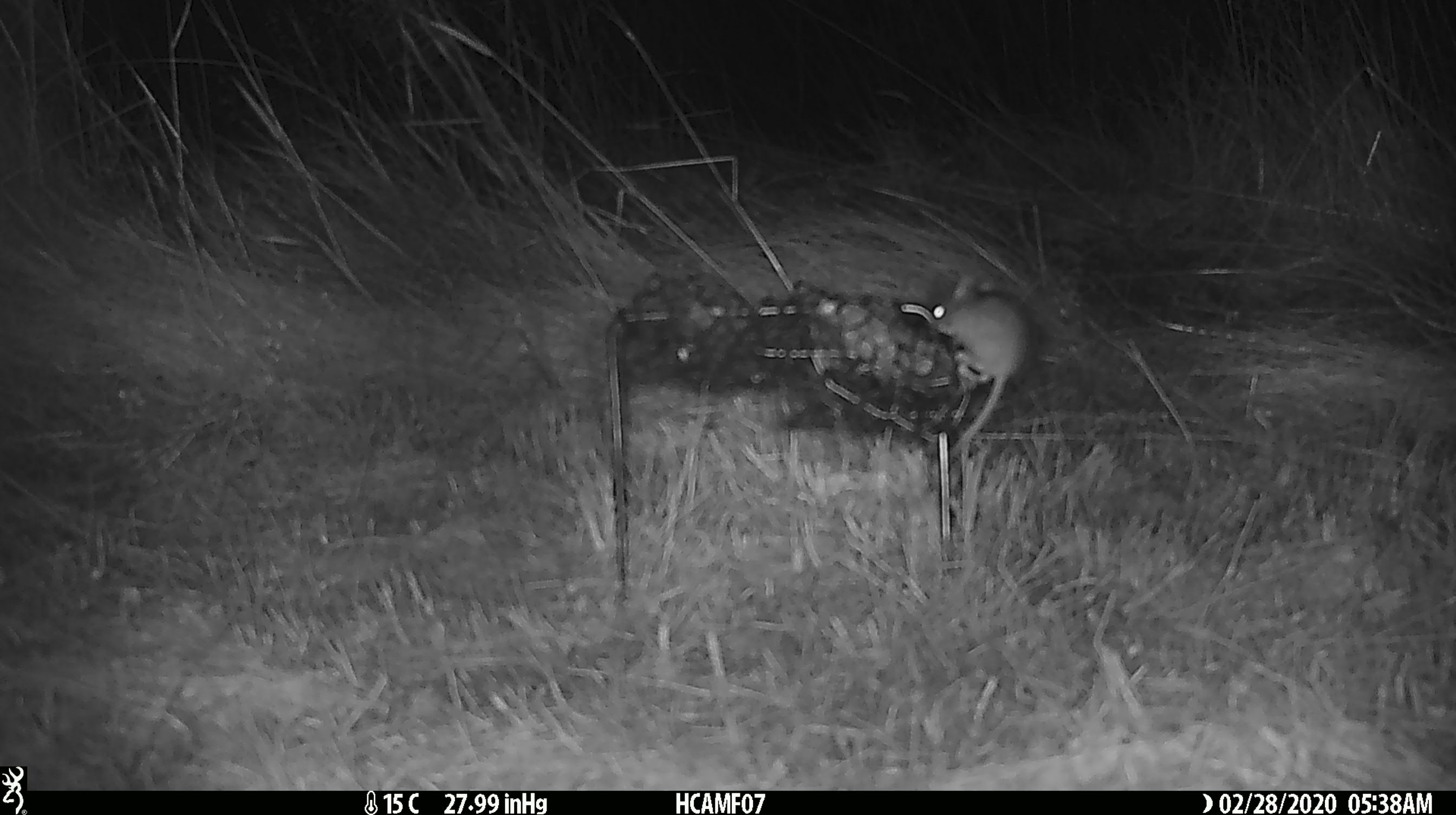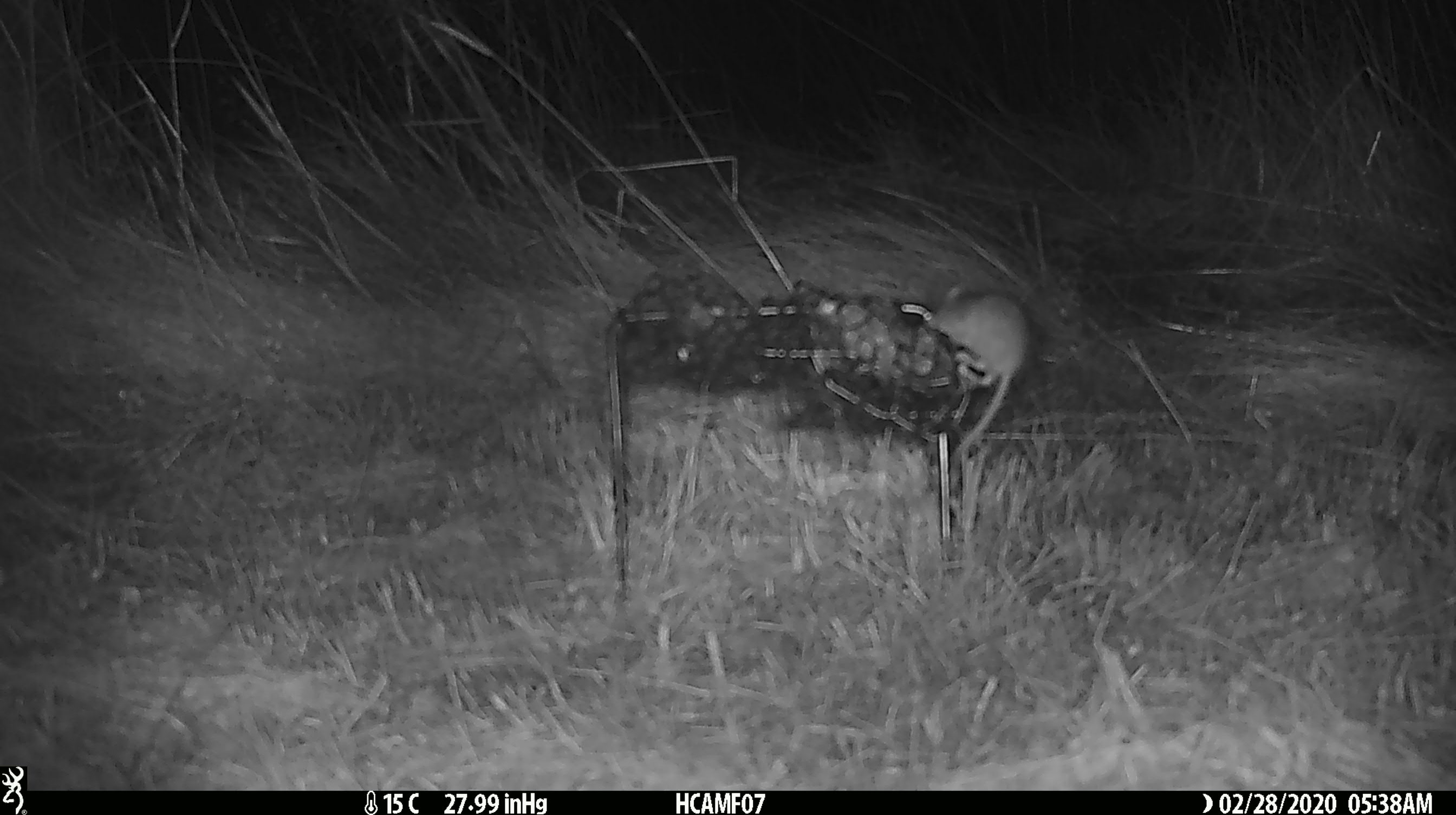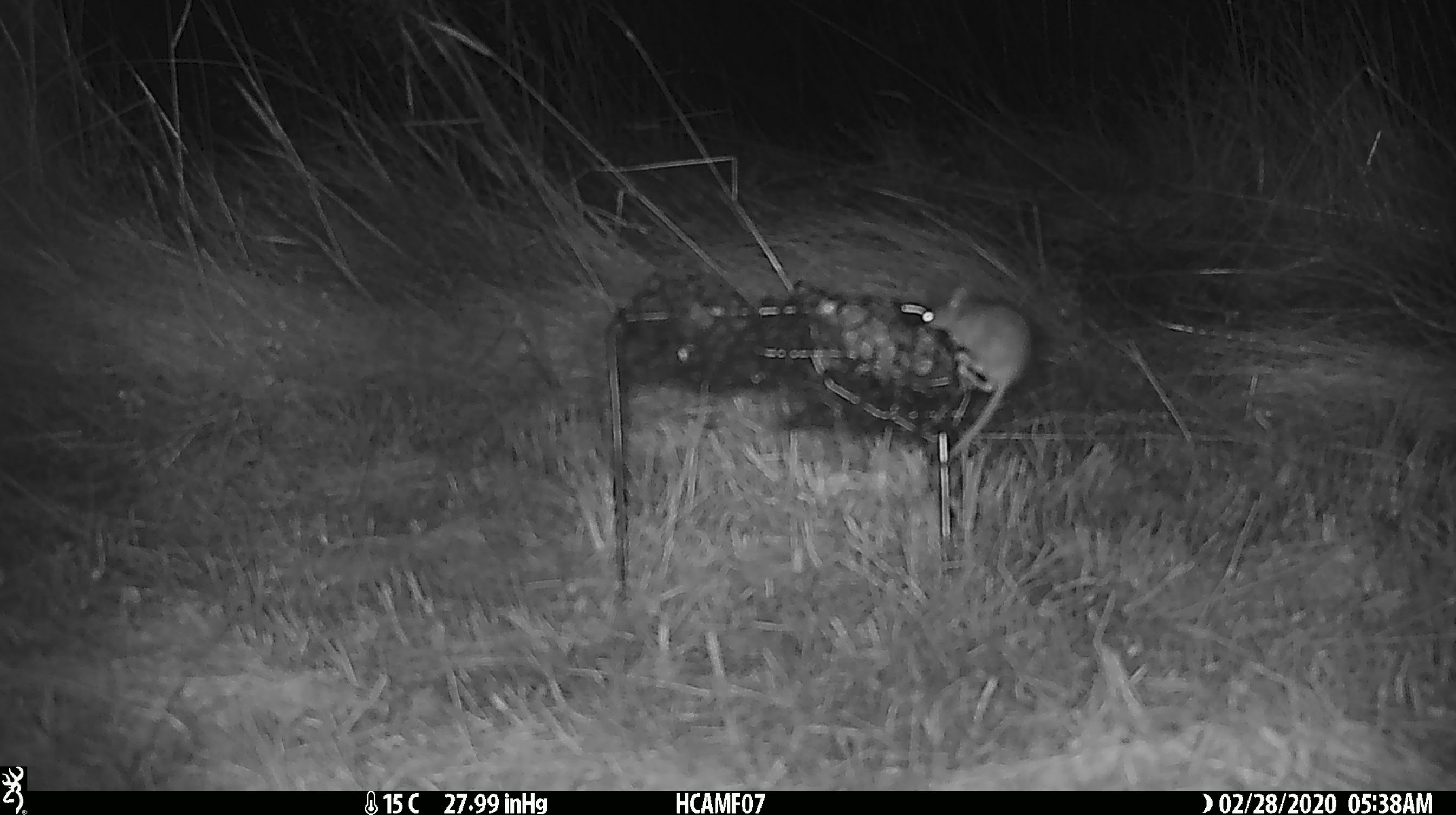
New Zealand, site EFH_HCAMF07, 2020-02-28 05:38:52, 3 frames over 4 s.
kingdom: Animalia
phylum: Chordata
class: Mammalia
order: Rodentia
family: Muridae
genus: Mus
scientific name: Mus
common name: mouse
Mouse (Mus).